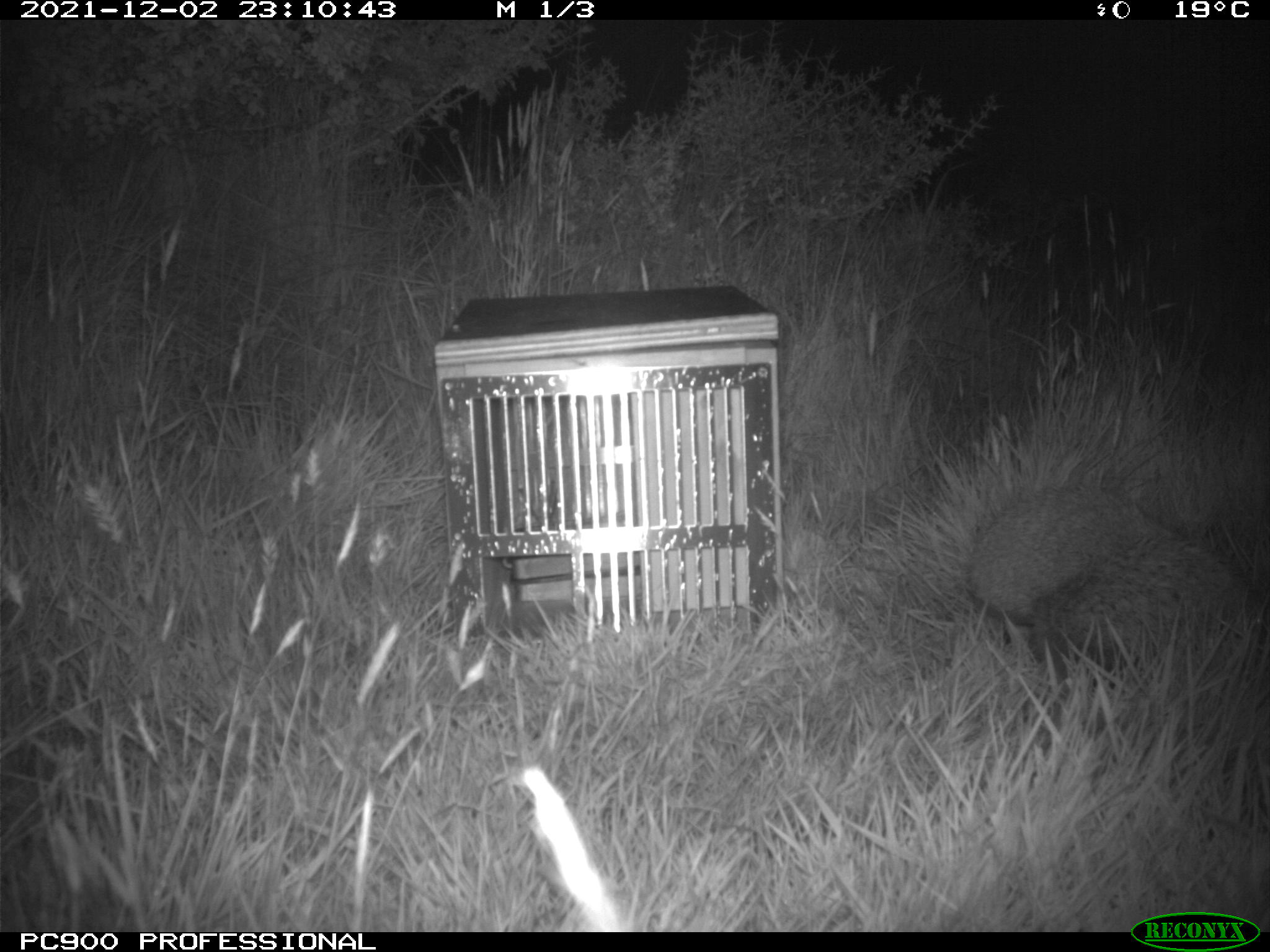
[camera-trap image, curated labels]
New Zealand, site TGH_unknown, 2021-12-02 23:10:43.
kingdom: Animalia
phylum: Chordata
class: Mammalia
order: Eulipotyphla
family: Erinaceidae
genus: Erinaceus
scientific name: Erinaceus europaeus europaeus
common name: european hedgehog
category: hedgehog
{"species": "hedgehog (european hedgehog) (Erinaceus europaeus europaeus)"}